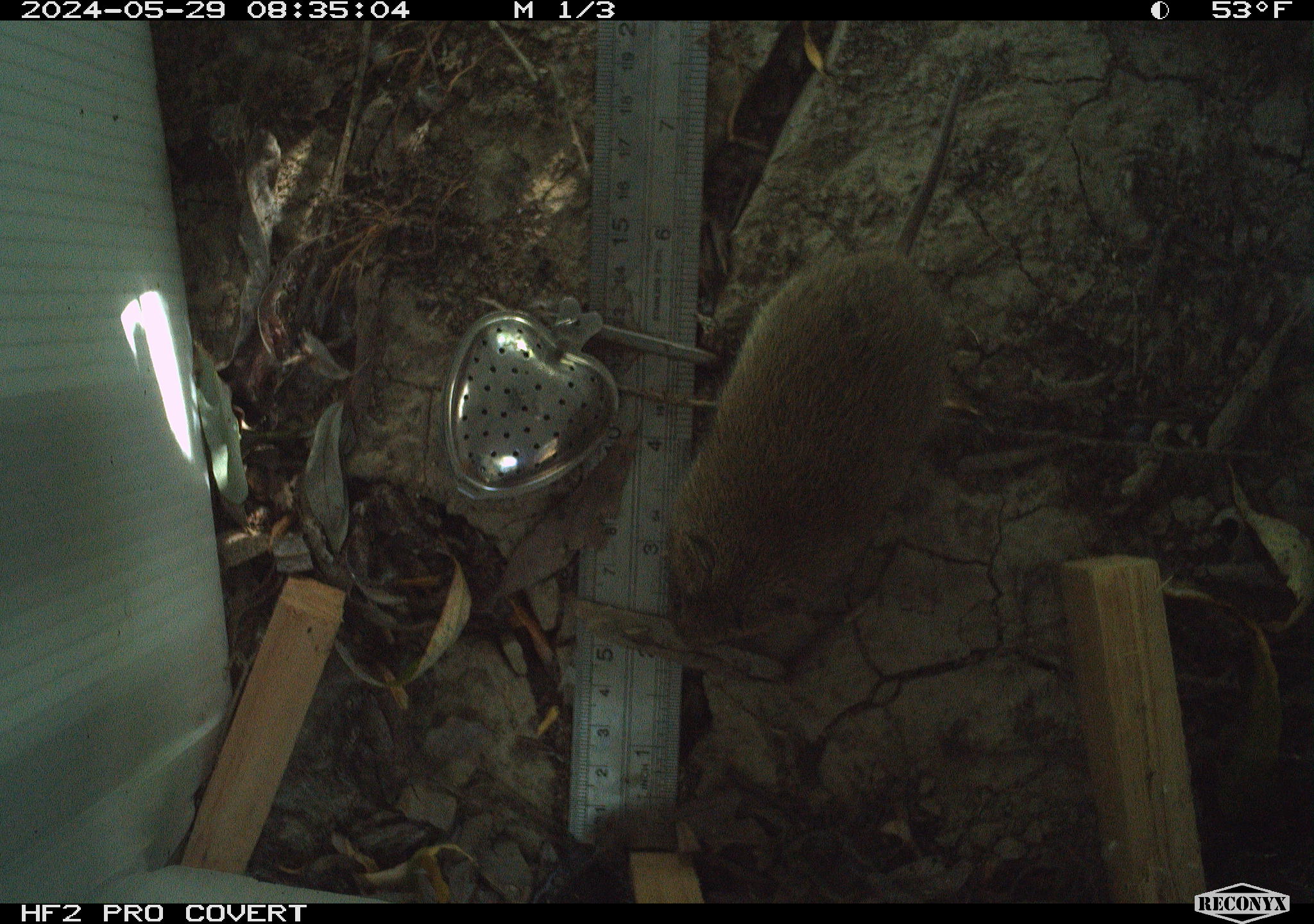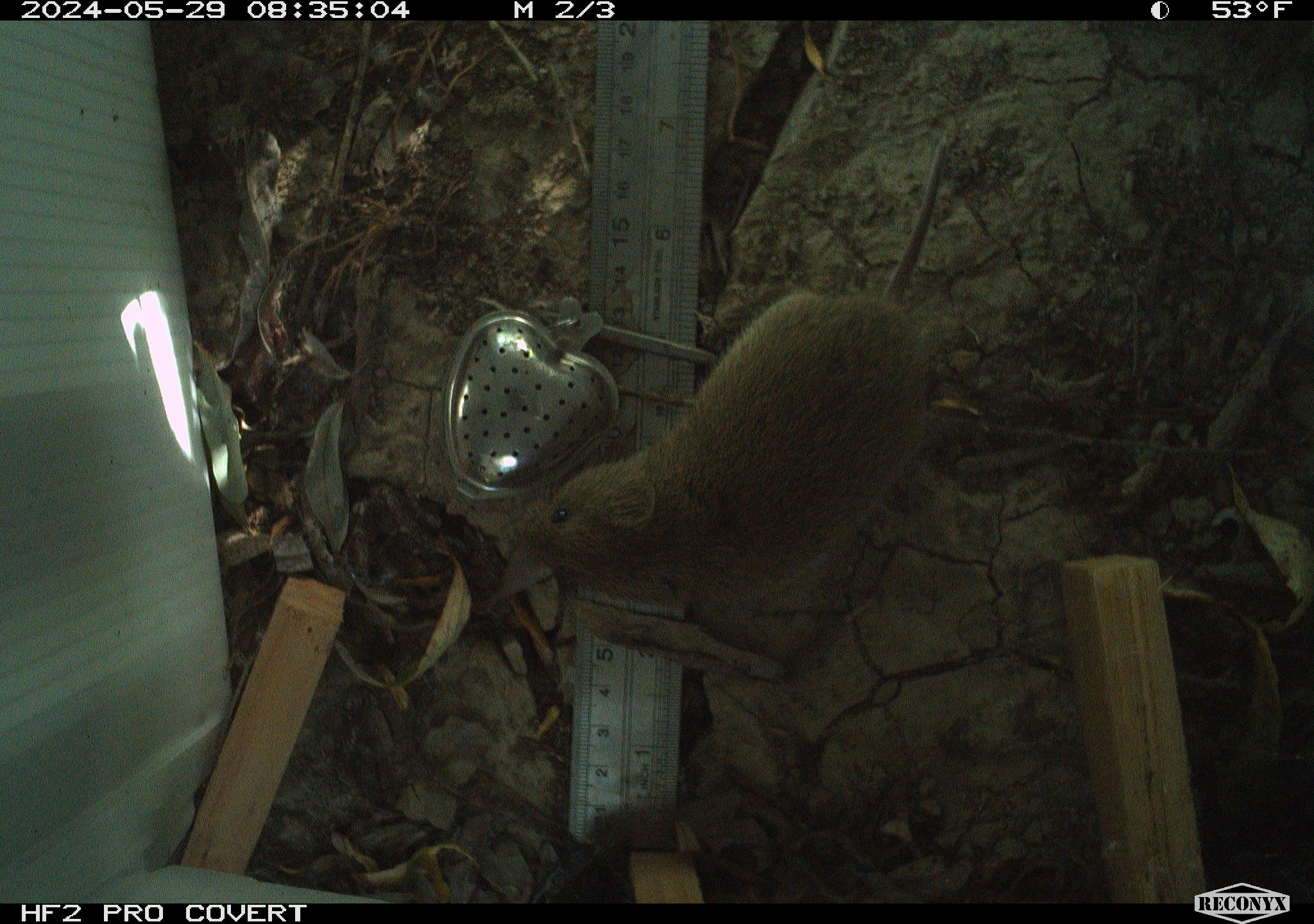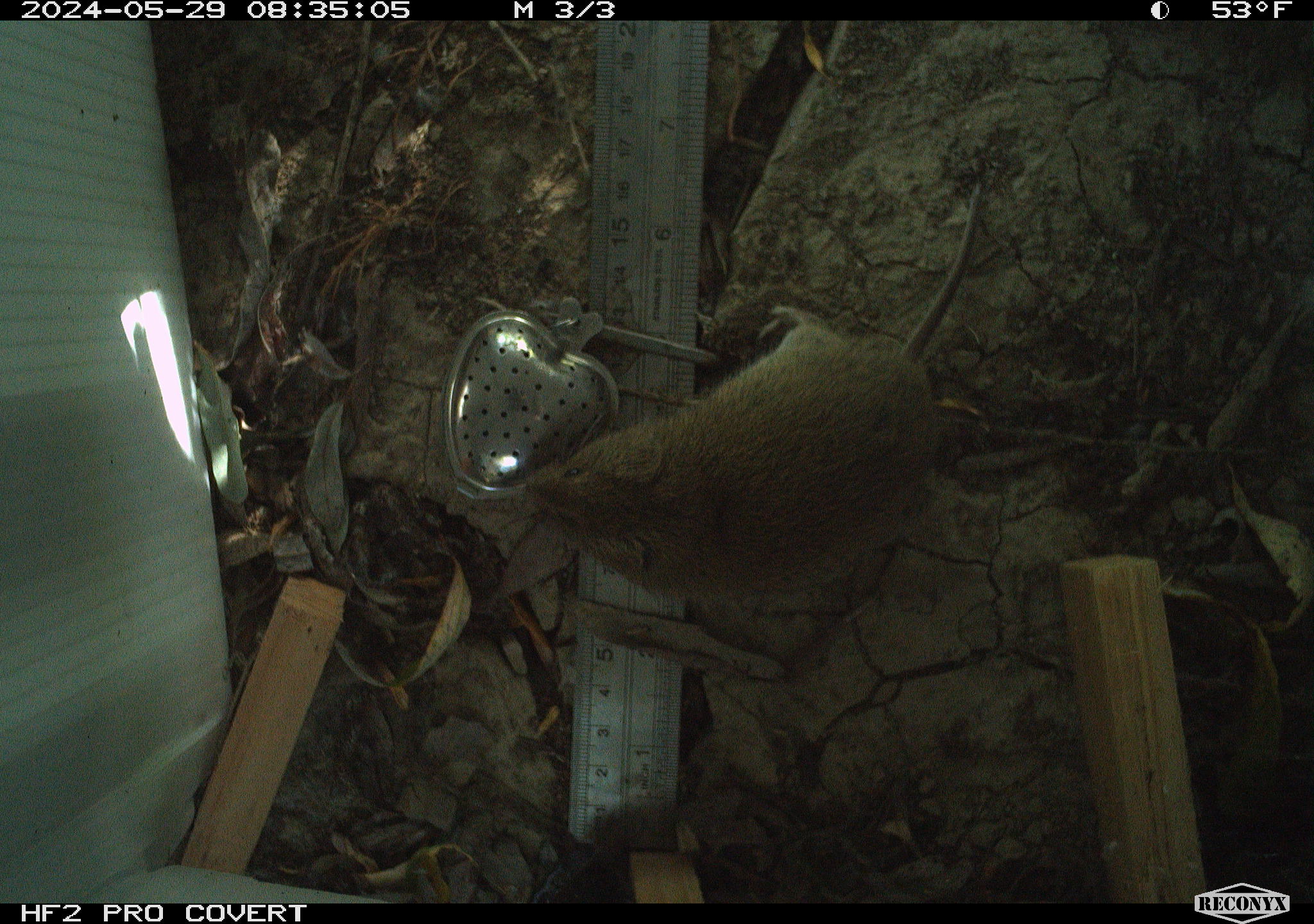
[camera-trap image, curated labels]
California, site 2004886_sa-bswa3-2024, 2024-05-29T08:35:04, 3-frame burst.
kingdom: Animalia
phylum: Chordata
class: Mammalia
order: Rodentia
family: Cricetidae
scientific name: Arvicolinae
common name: voles, lemmings, and muskrats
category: arvicolinae subfamily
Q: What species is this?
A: Arvicolinae subfamily (voles, lemmings, and muskrats) (Arvicolinae).